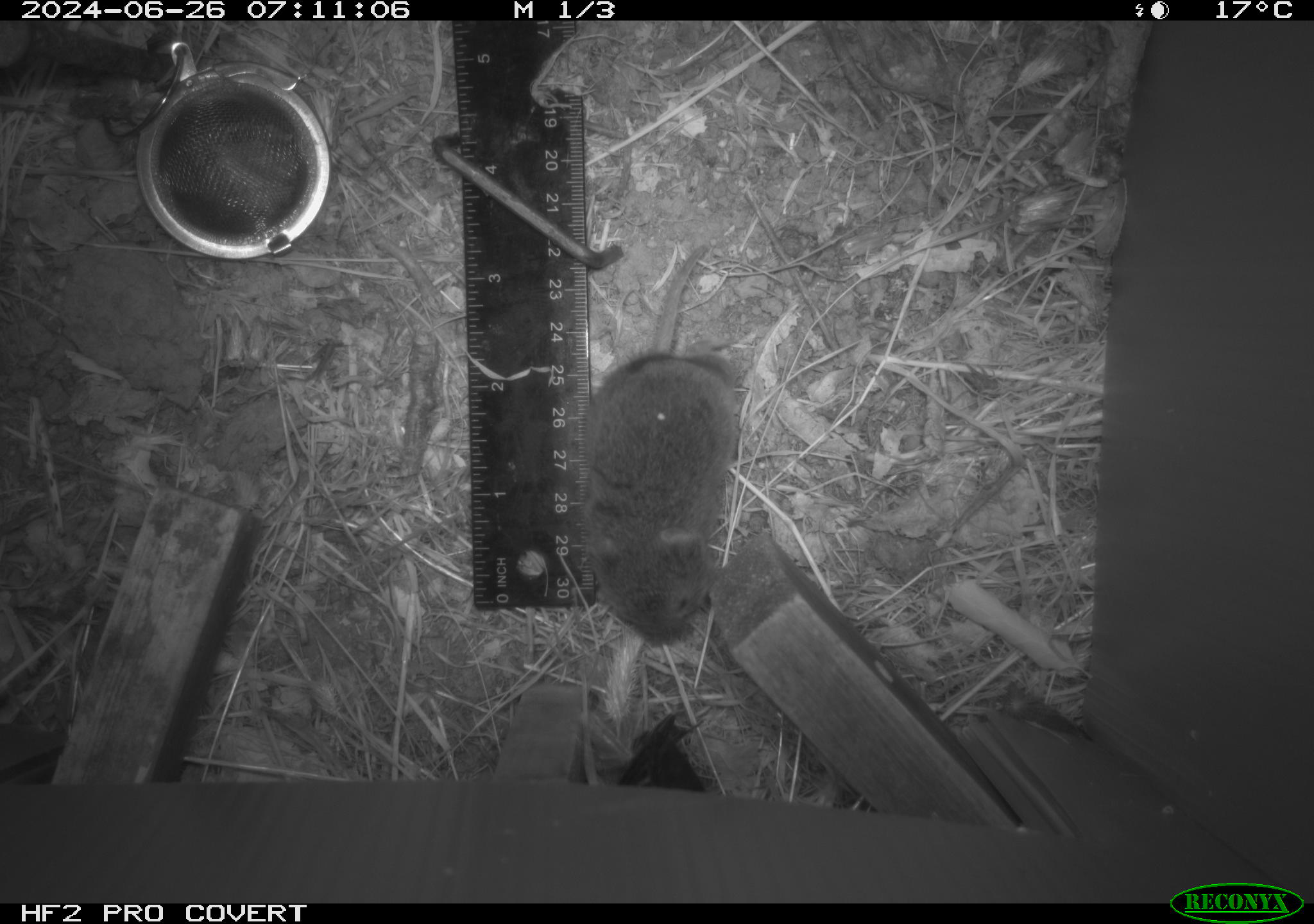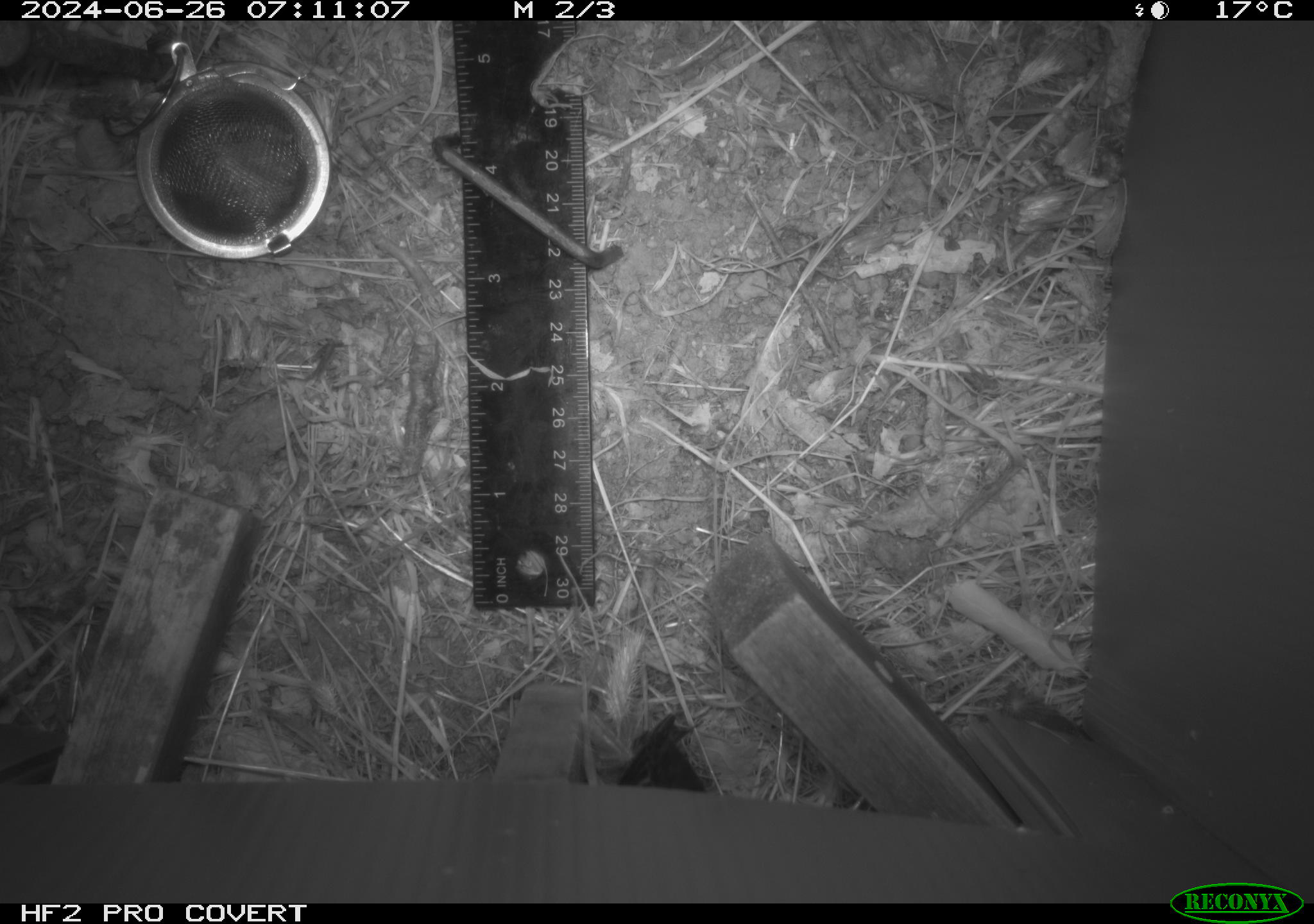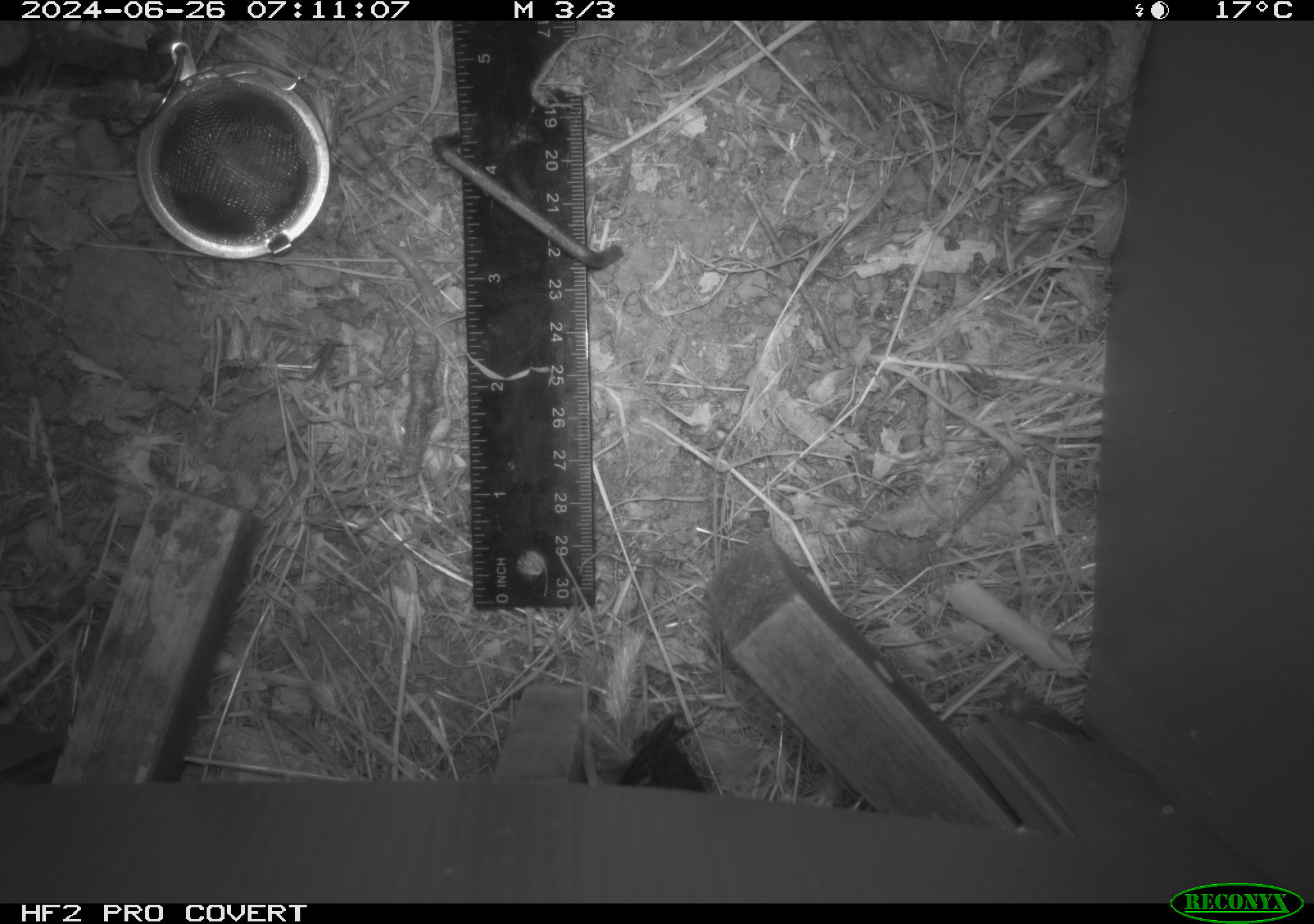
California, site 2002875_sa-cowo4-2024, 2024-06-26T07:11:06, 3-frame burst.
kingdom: Animalia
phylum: Chordata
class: Mammalia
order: Rodentia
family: Cricetidae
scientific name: Arvicolinae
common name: voles, lemmings, and muskrats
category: arvicolinae subfamily